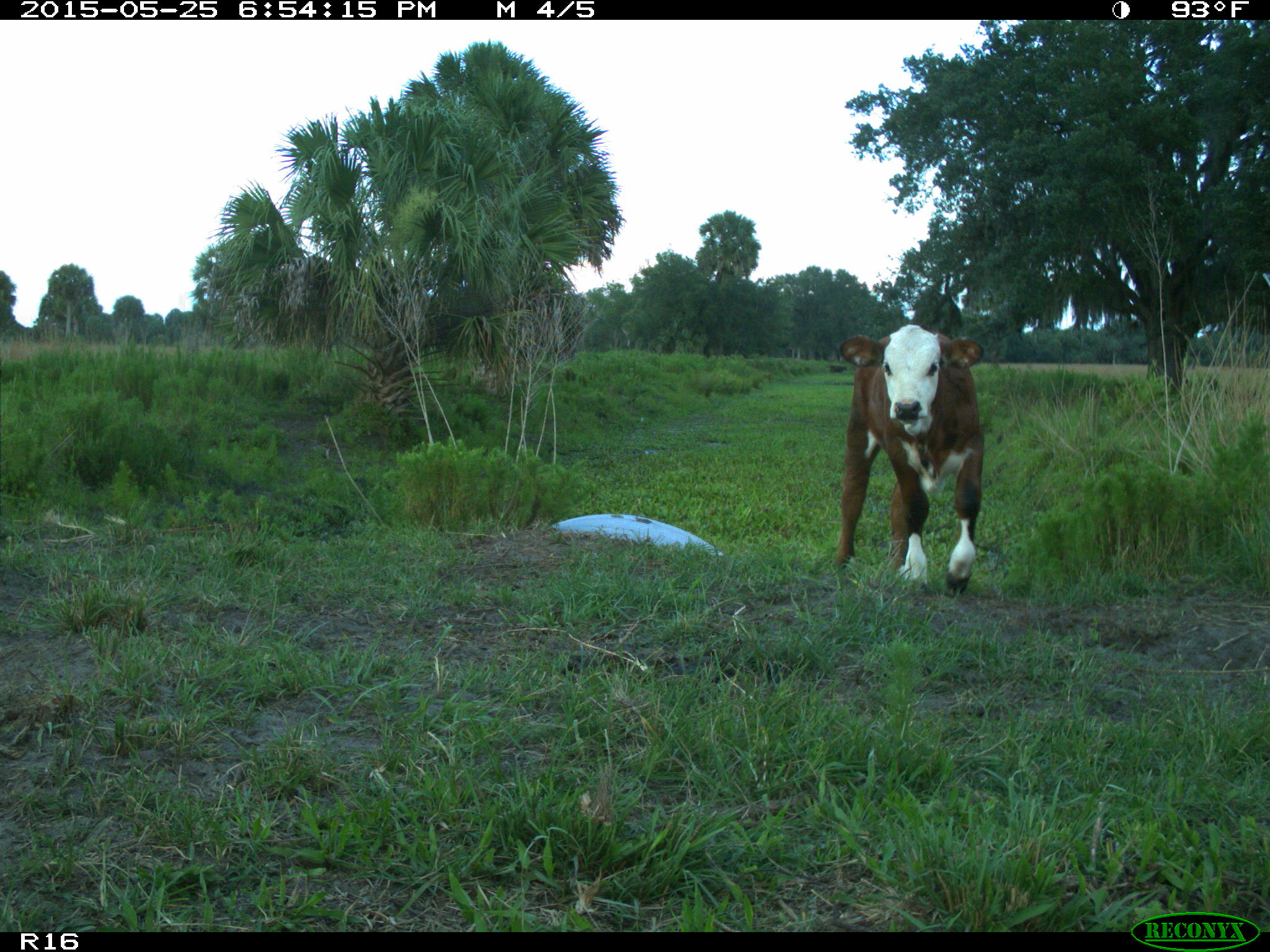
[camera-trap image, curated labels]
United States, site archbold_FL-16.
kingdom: Animalia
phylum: Chordata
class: Mammalia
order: Artiodactyla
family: Bovidae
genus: Bos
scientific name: Bos taurus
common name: domestic cow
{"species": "Bos taurus (domestic cow)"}